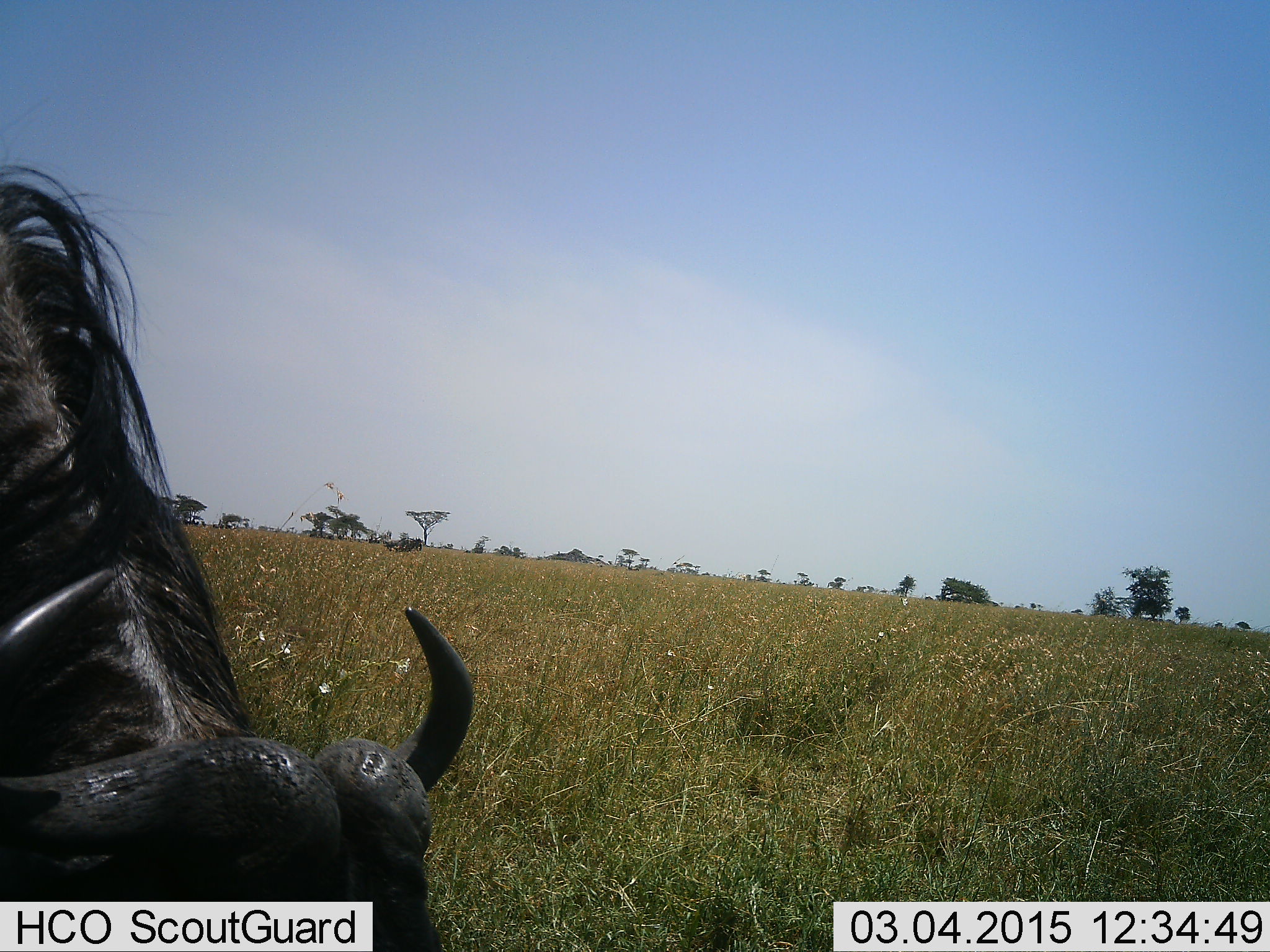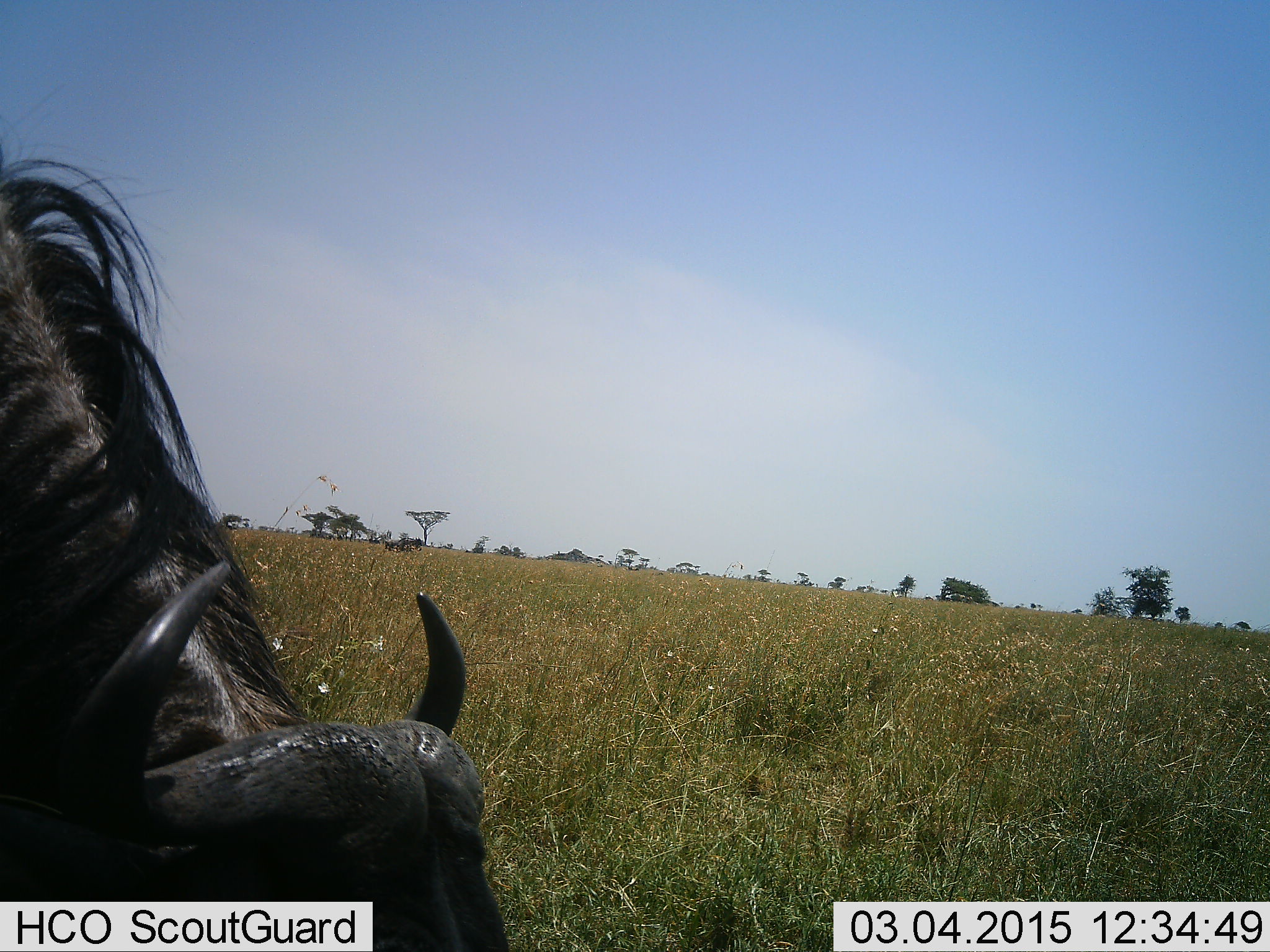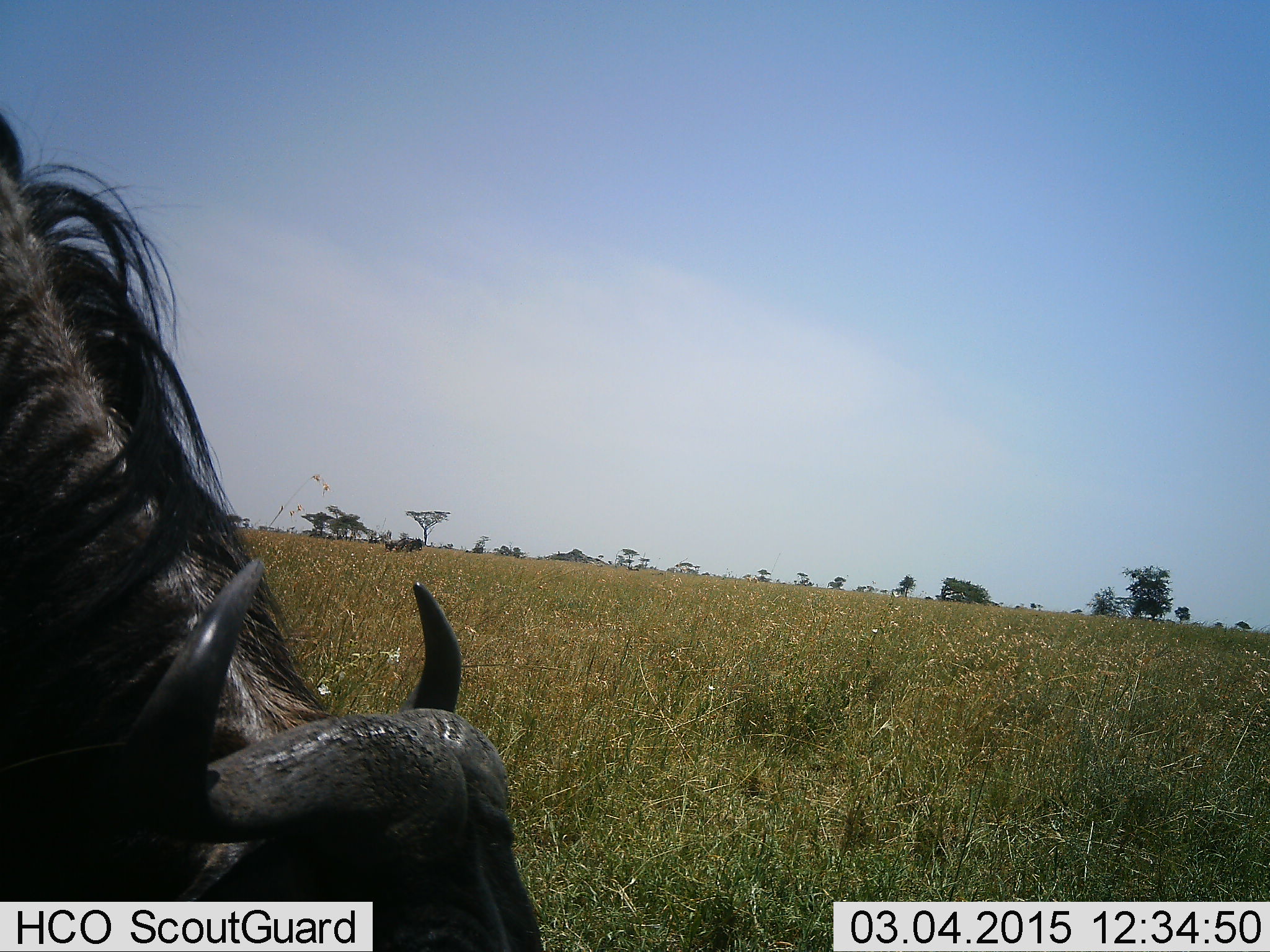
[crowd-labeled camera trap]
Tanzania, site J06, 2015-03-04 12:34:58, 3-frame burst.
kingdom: Animalia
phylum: Chordata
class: Mammalia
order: Artiodactyla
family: Bovidae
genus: Connochaetes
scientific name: Connochaetes taurinus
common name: blue wildebeest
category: wildebeest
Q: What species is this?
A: Wildebeest (blue wildebeest) (Connochaetes taurinus).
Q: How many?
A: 1.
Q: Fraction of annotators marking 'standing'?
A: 30%.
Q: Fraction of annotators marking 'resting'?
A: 0%.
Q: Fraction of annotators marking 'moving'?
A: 10%.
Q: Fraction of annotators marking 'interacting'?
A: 0%.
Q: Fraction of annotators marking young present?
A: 0%.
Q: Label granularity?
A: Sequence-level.